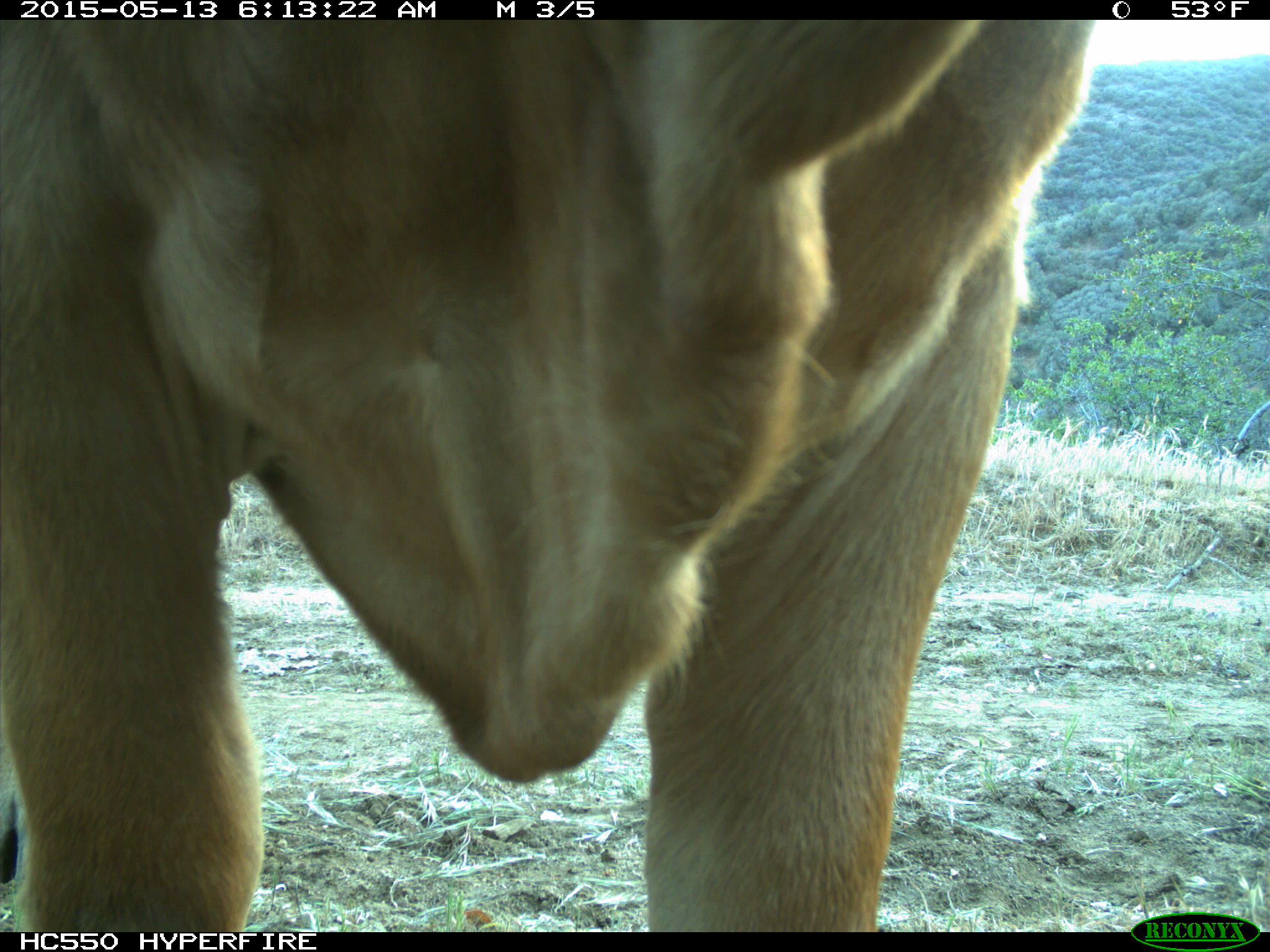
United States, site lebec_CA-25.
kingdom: Animalia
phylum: Chordata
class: Mammalia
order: Artiodactyla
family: Bovidae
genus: Bos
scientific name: Bos taurus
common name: domestic cow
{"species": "Bos taurus (domestic cow)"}